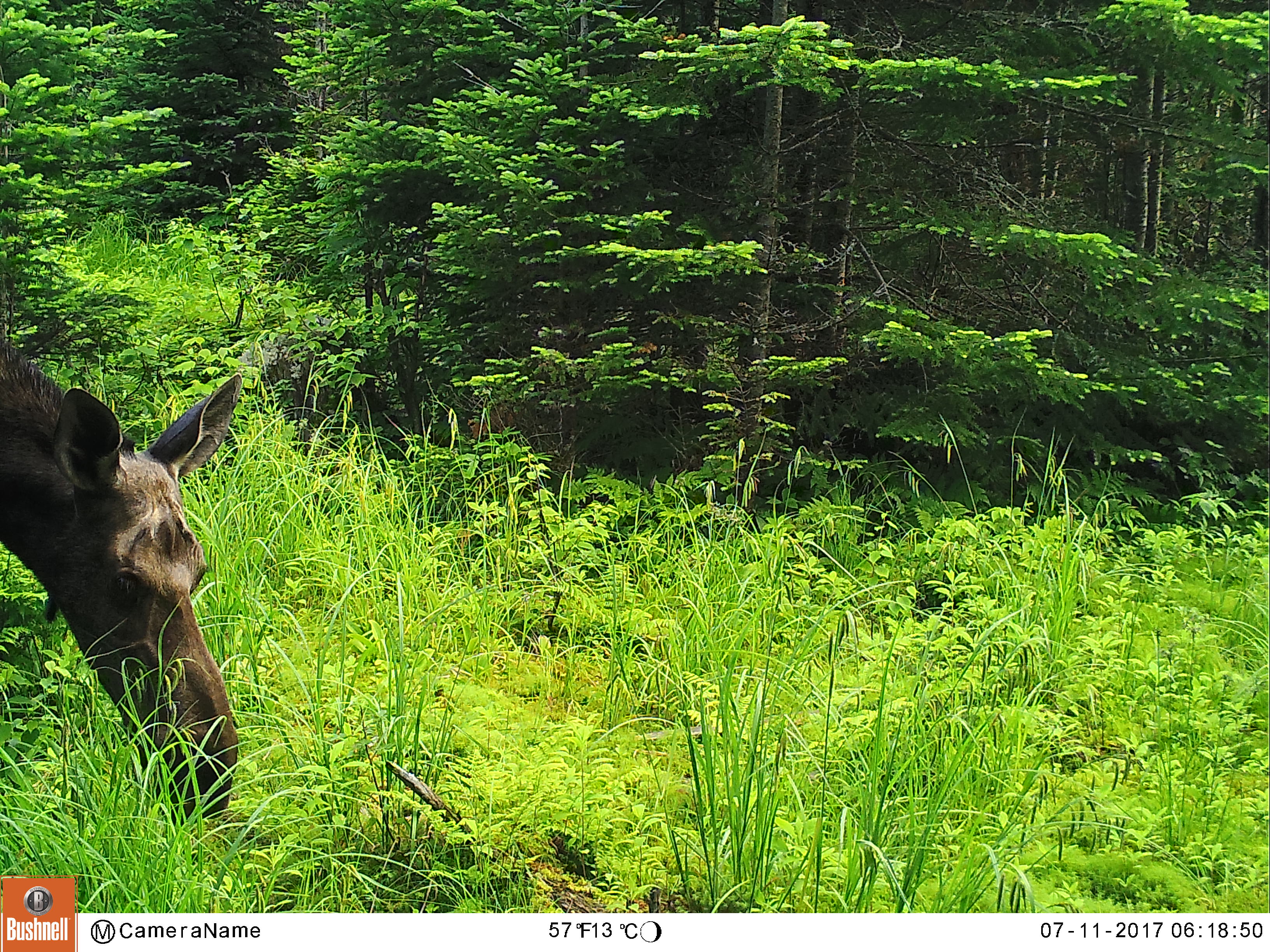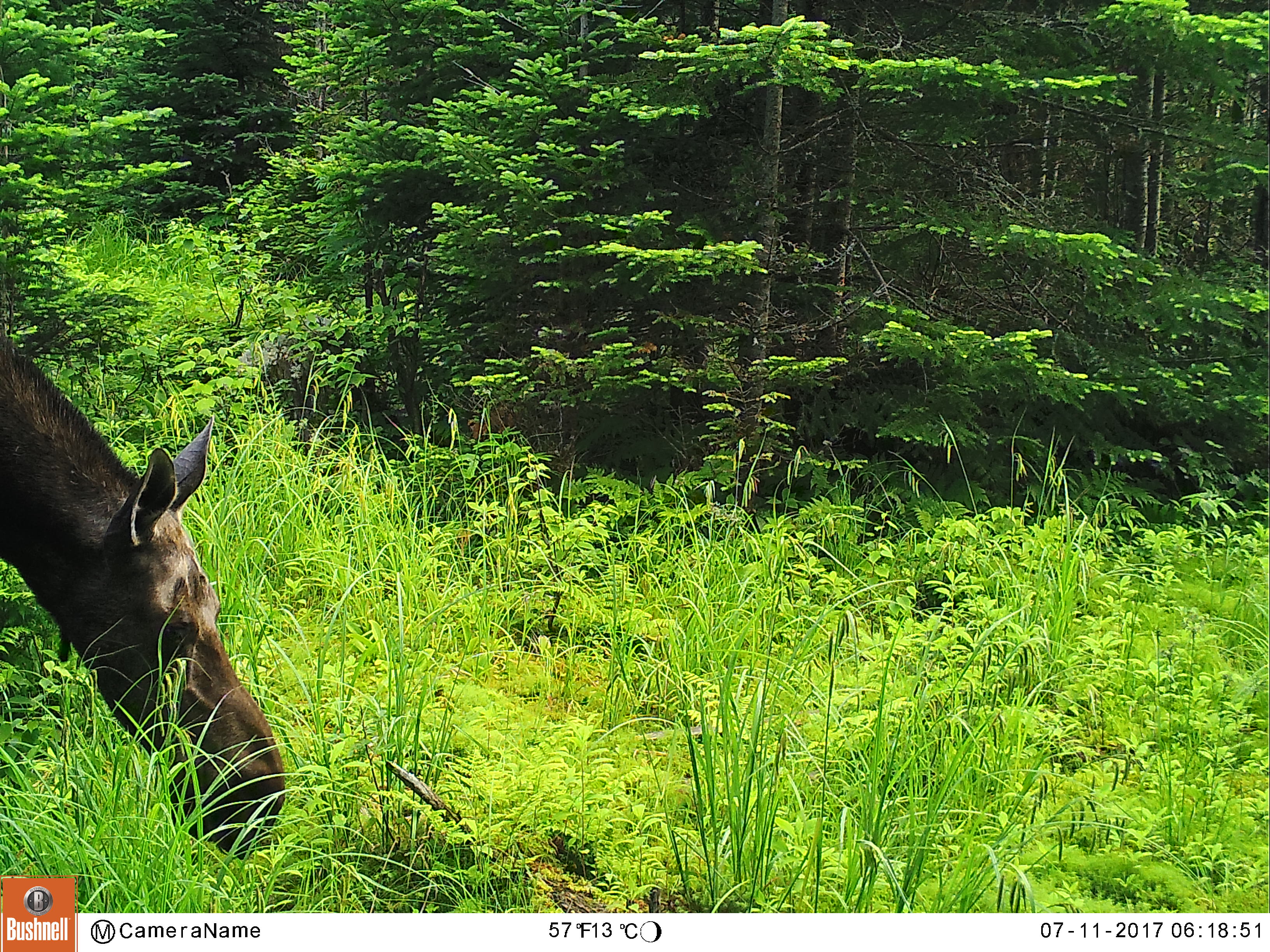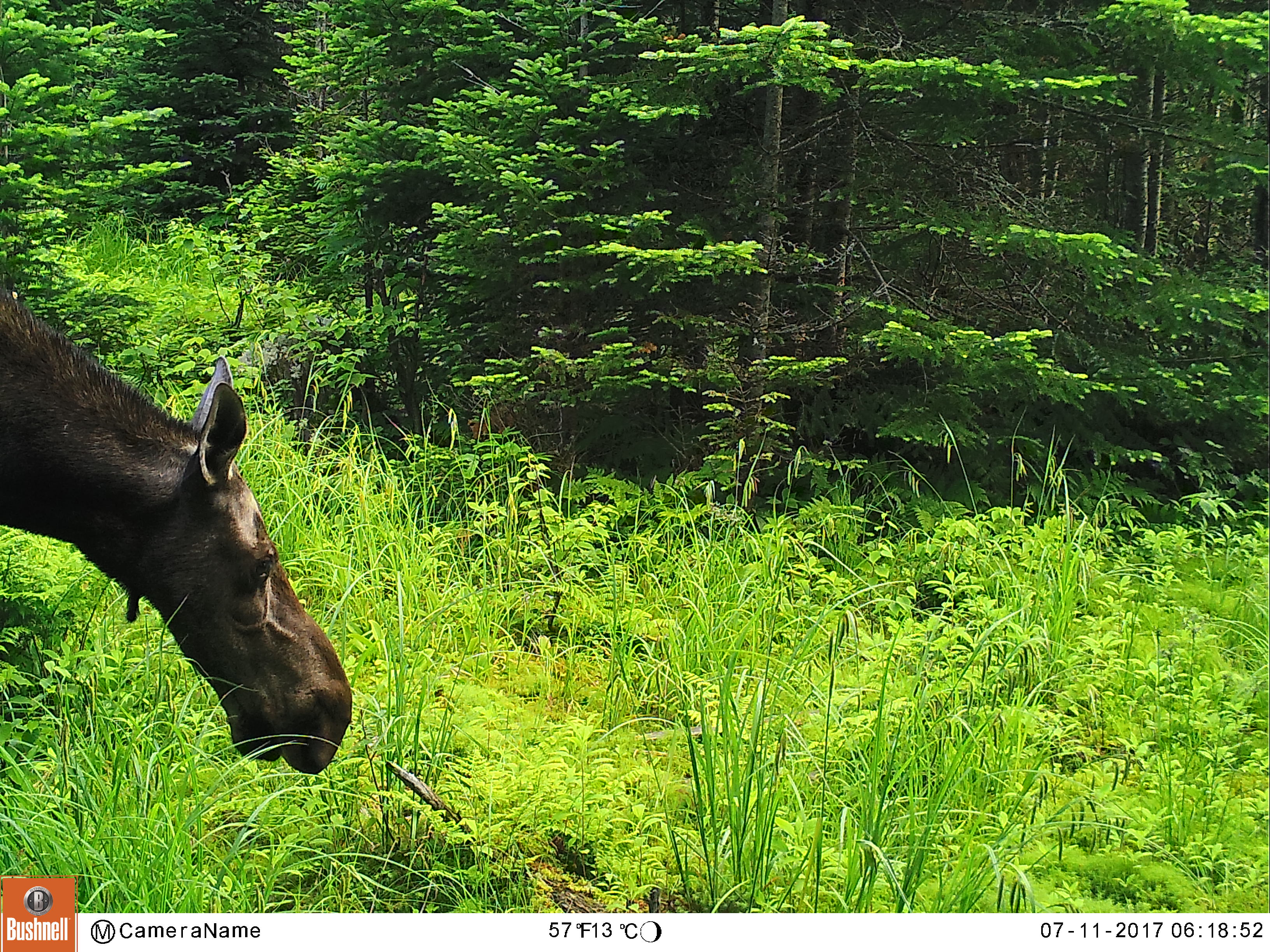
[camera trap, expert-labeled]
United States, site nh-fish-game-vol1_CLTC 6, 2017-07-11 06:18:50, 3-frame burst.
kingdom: Animalia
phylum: Chordata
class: Mammalia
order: Artiodactyla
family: Cervidae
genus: Alces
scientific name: Alces alces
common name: moose